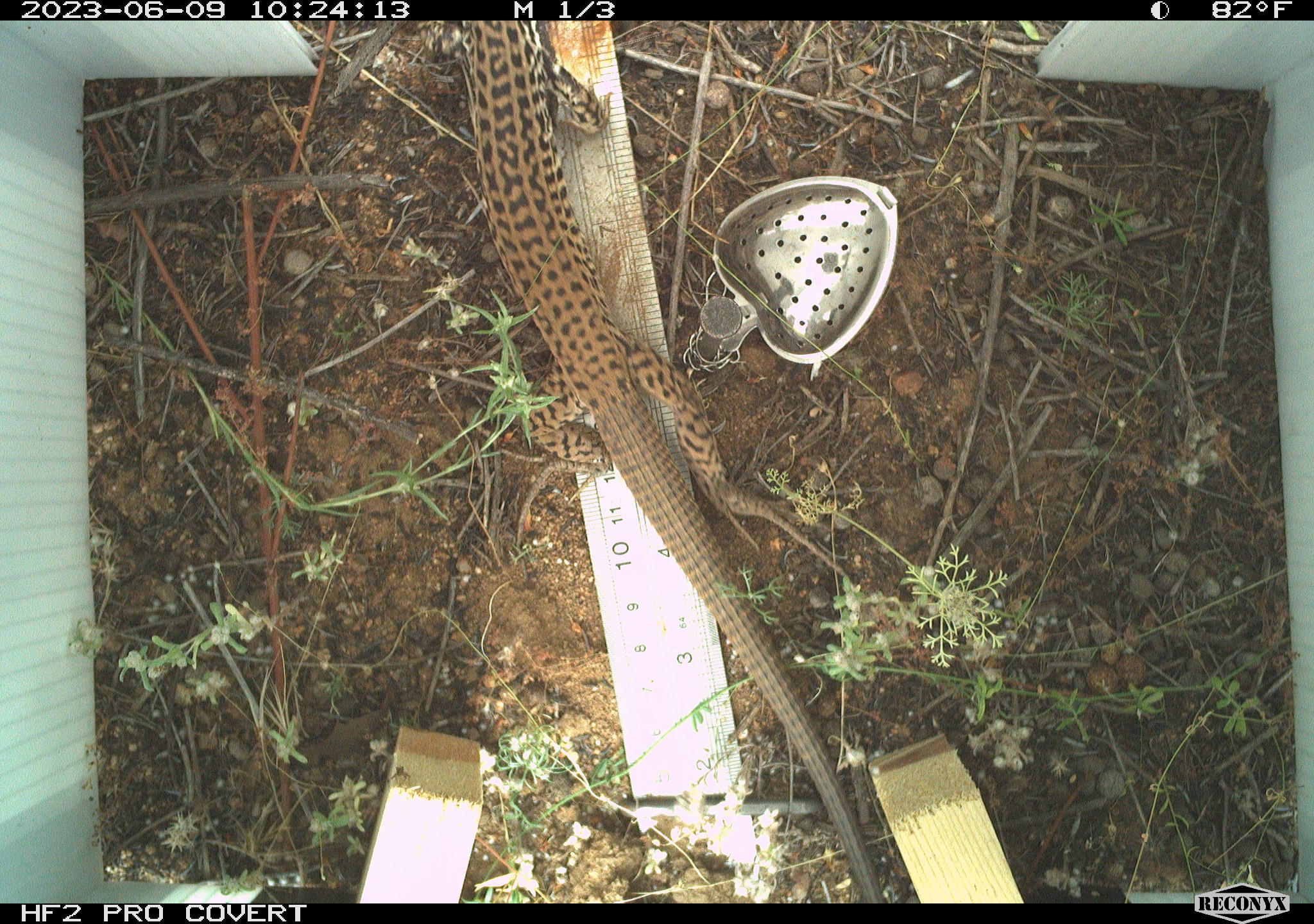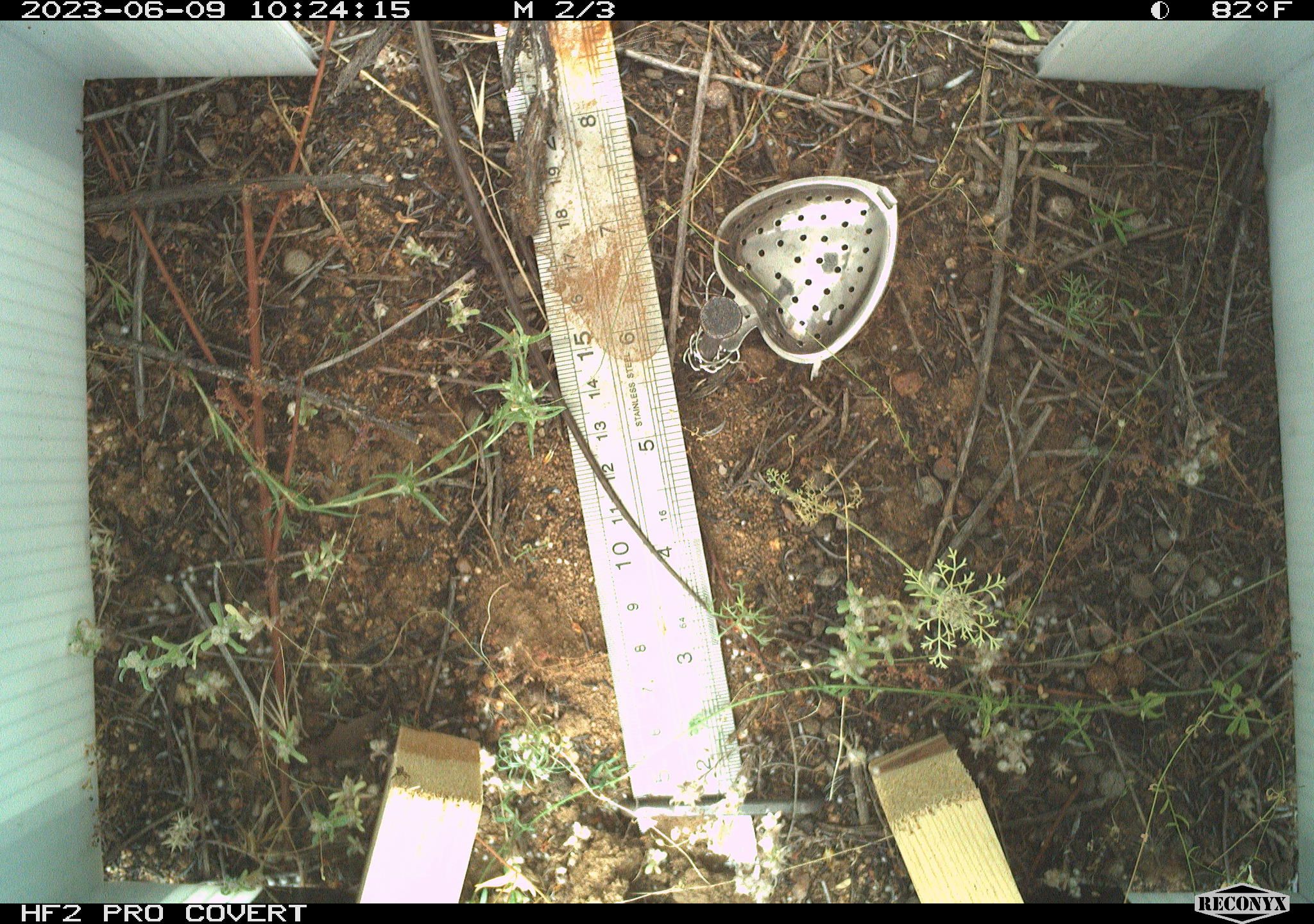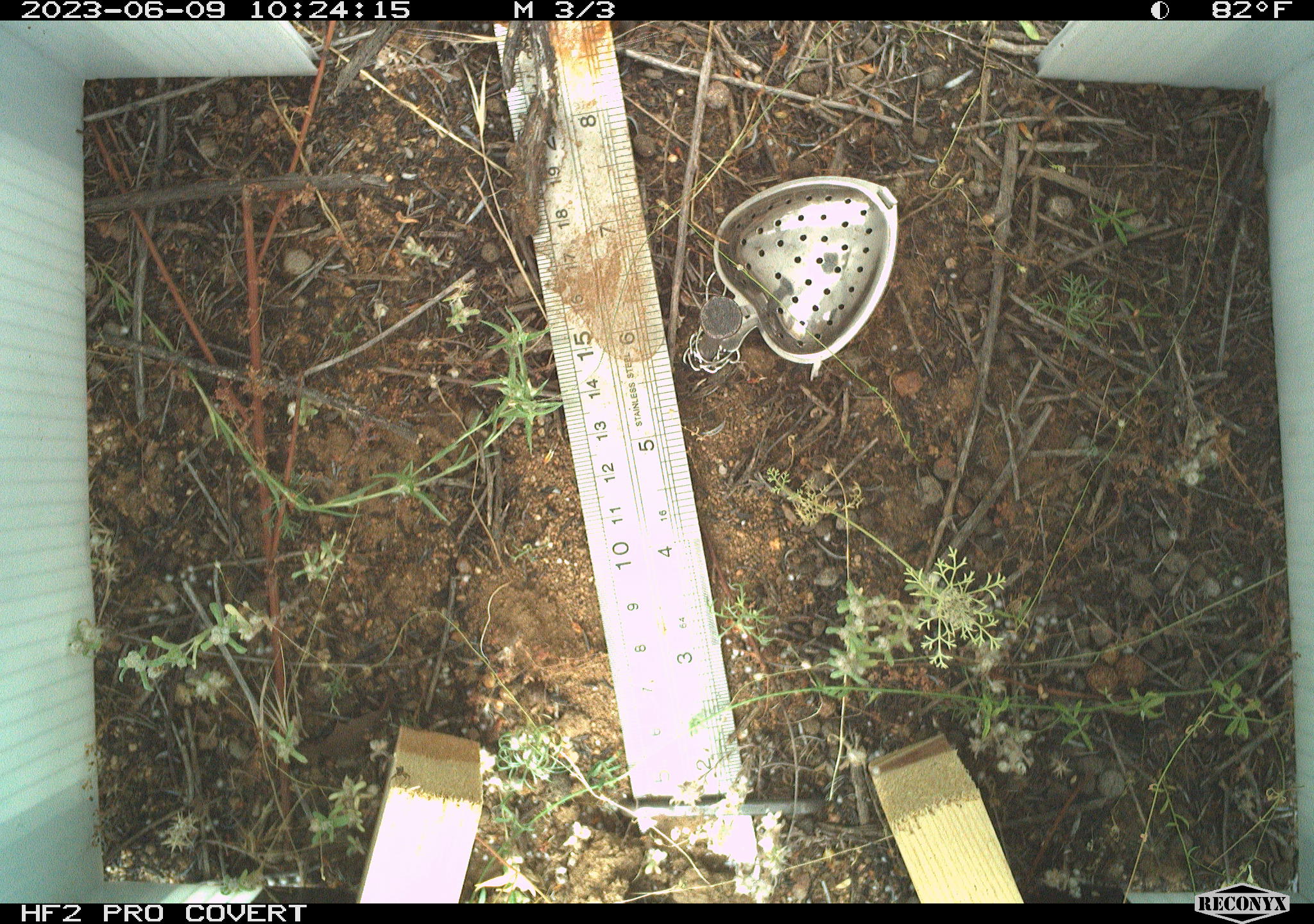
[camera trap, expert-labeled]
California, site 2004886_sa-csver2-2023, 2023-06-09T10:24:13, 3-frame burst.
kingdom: Animalia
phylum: Chordata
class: Reptilia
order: Squamata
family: Teiidae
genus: Aspidoscelis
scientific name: Aspidoscelis tigris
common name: western whiptail